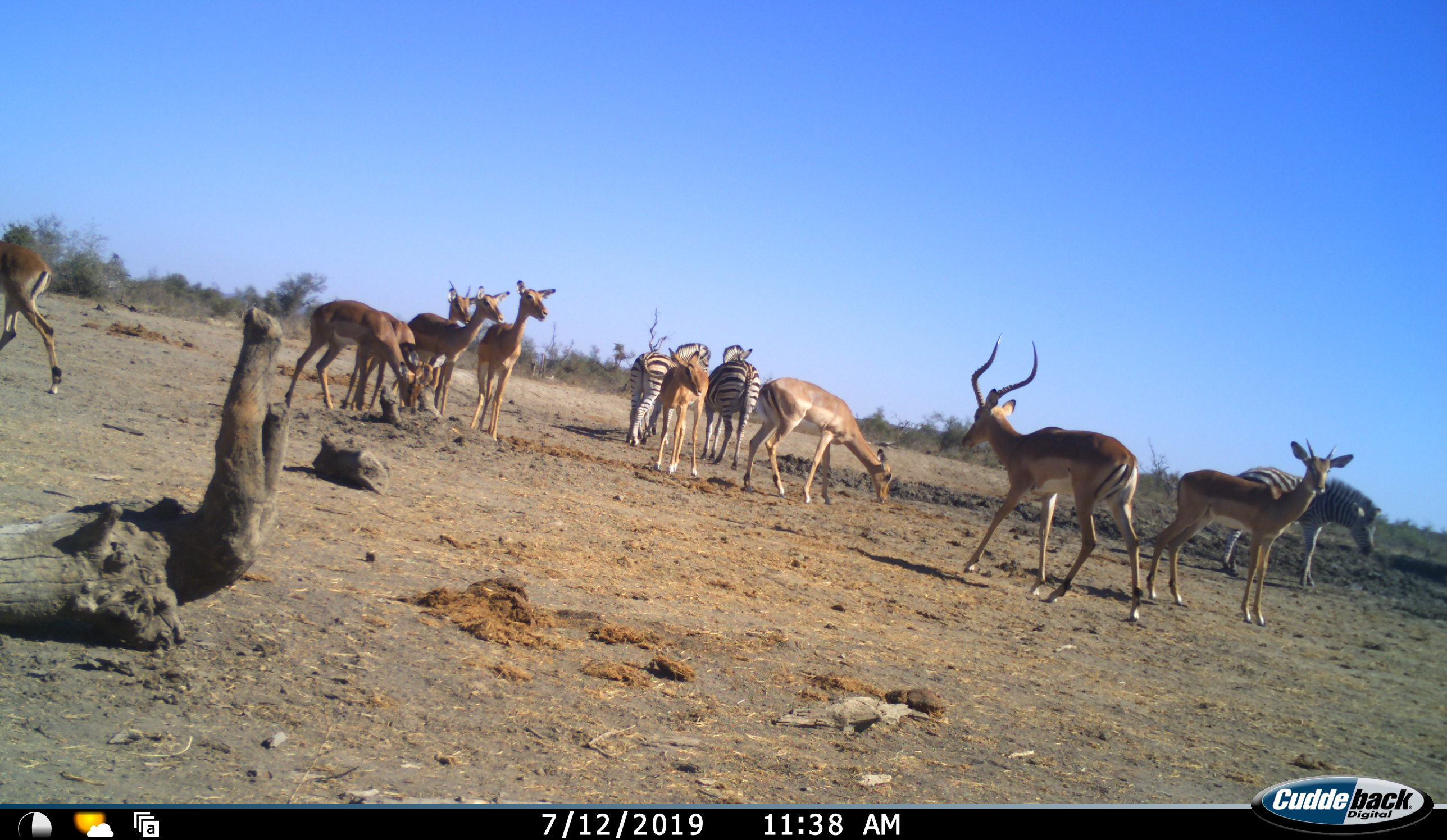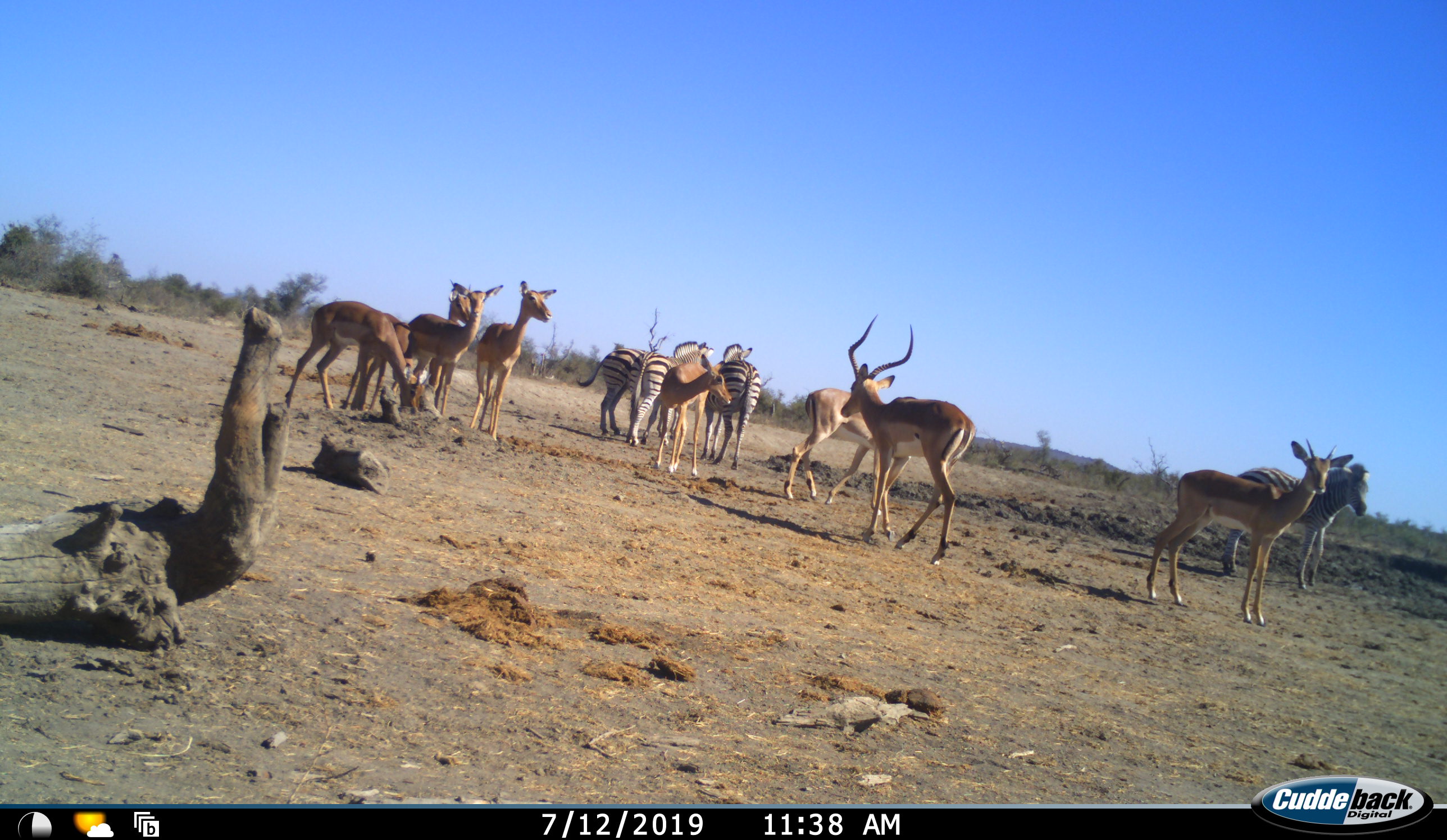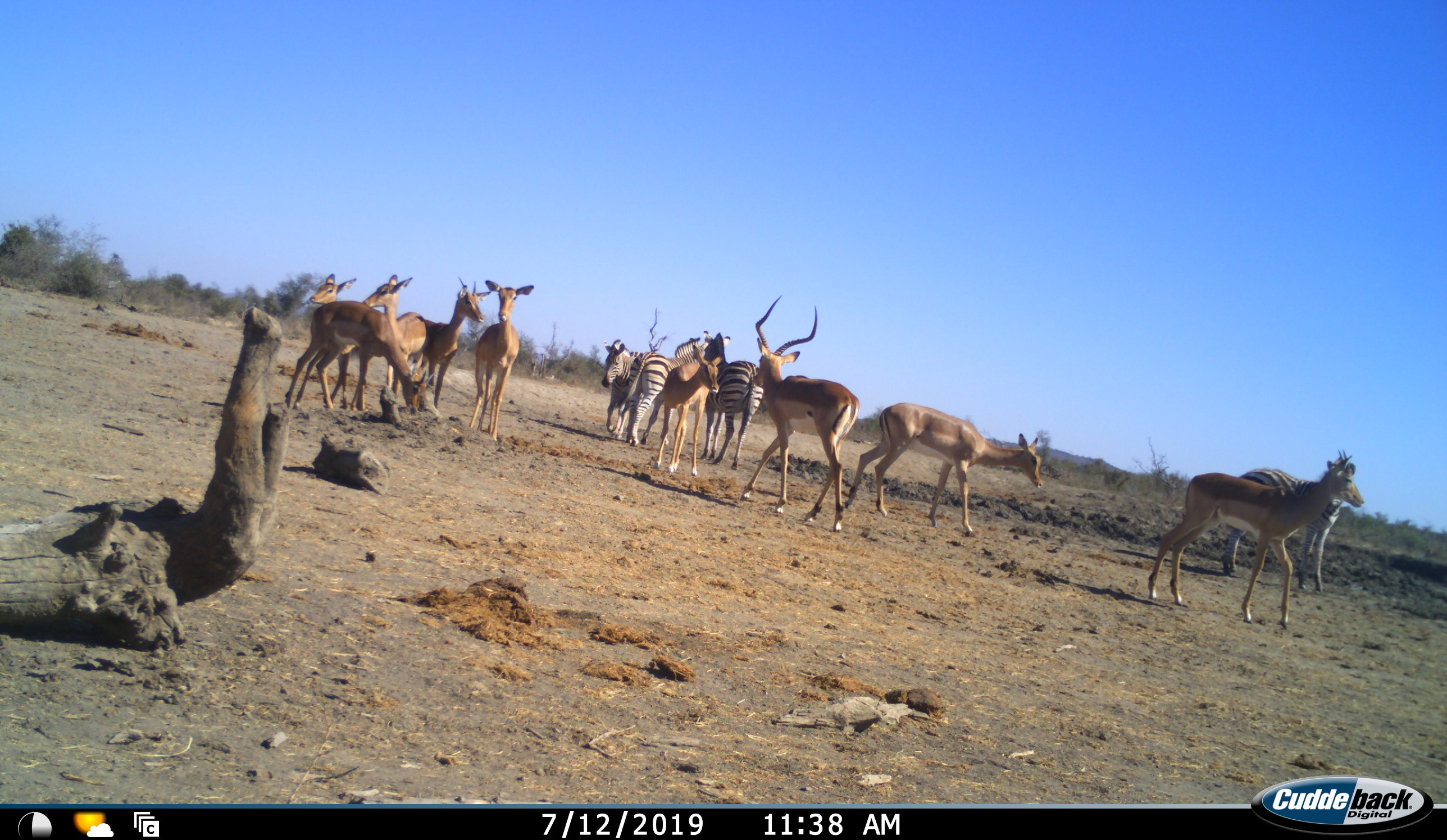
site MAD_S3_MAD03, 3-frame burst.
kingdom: Animalia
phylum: Chordata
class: Mammalia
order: Artiodactyla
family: Bovidae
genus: Aepyceros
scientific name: Aepyceros melampus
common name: impala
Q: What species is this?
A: Impala (Aepyceros melampus).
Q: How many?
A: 9.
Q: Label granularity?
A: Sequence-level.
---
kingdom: Animalia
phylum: Chordata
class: Mammalia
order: Perissodactyla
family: Equidae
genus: Equus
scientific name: Equus quagga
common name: plains zebra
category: zebraplains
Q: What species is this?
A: Zebraplains (plains zebra) (Equus quagga).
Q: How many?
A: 3.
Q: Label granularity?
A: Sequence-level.